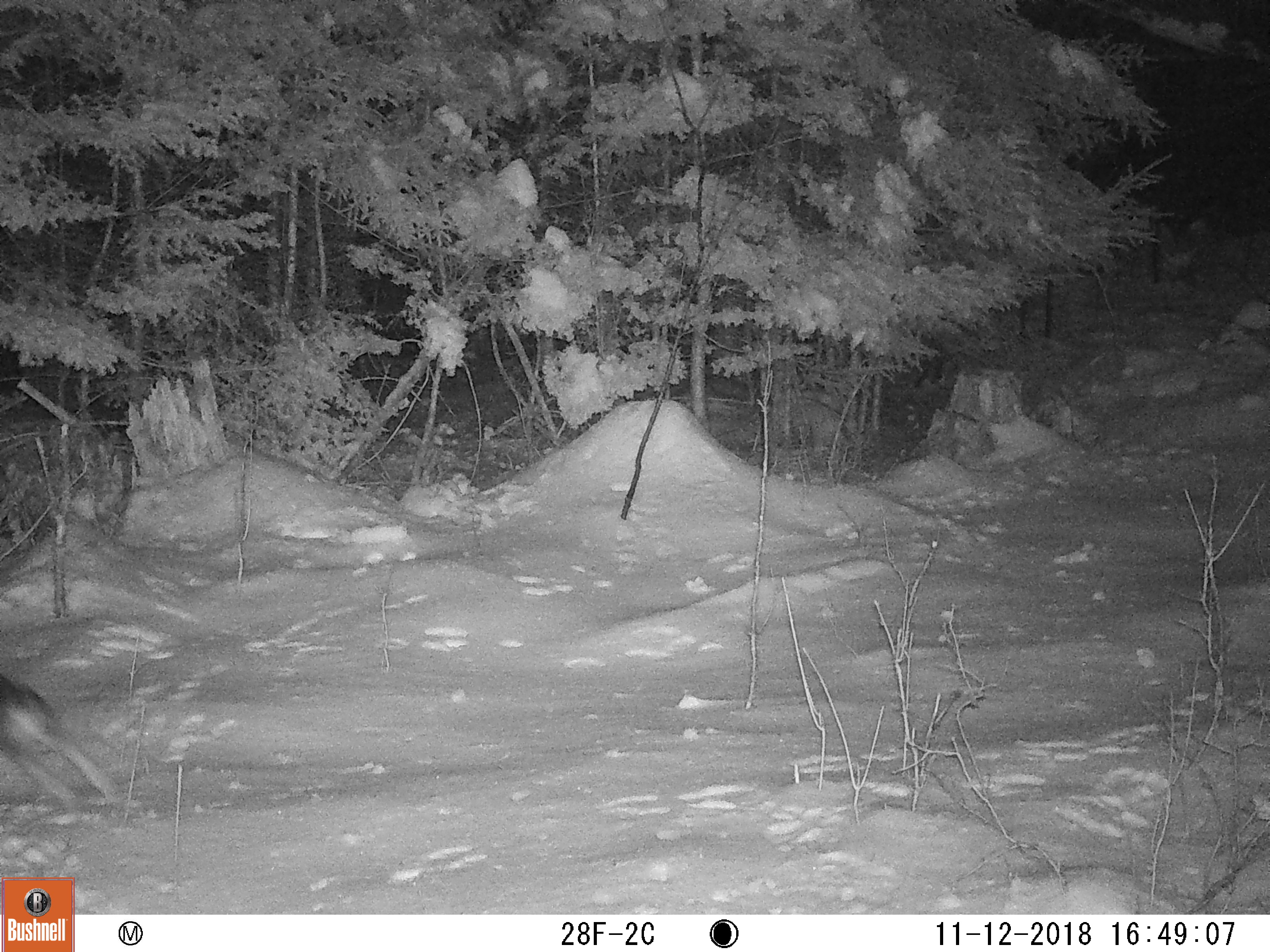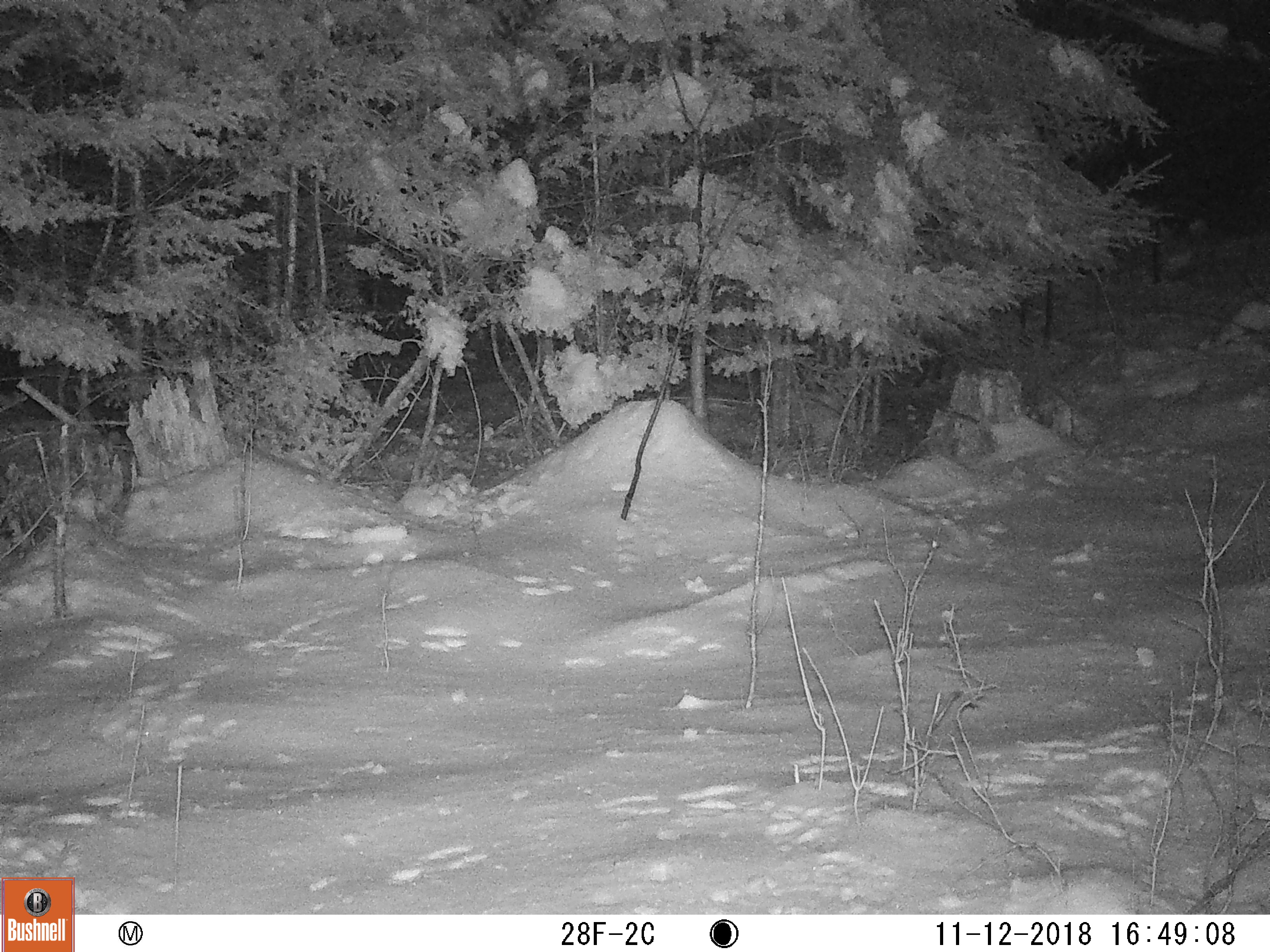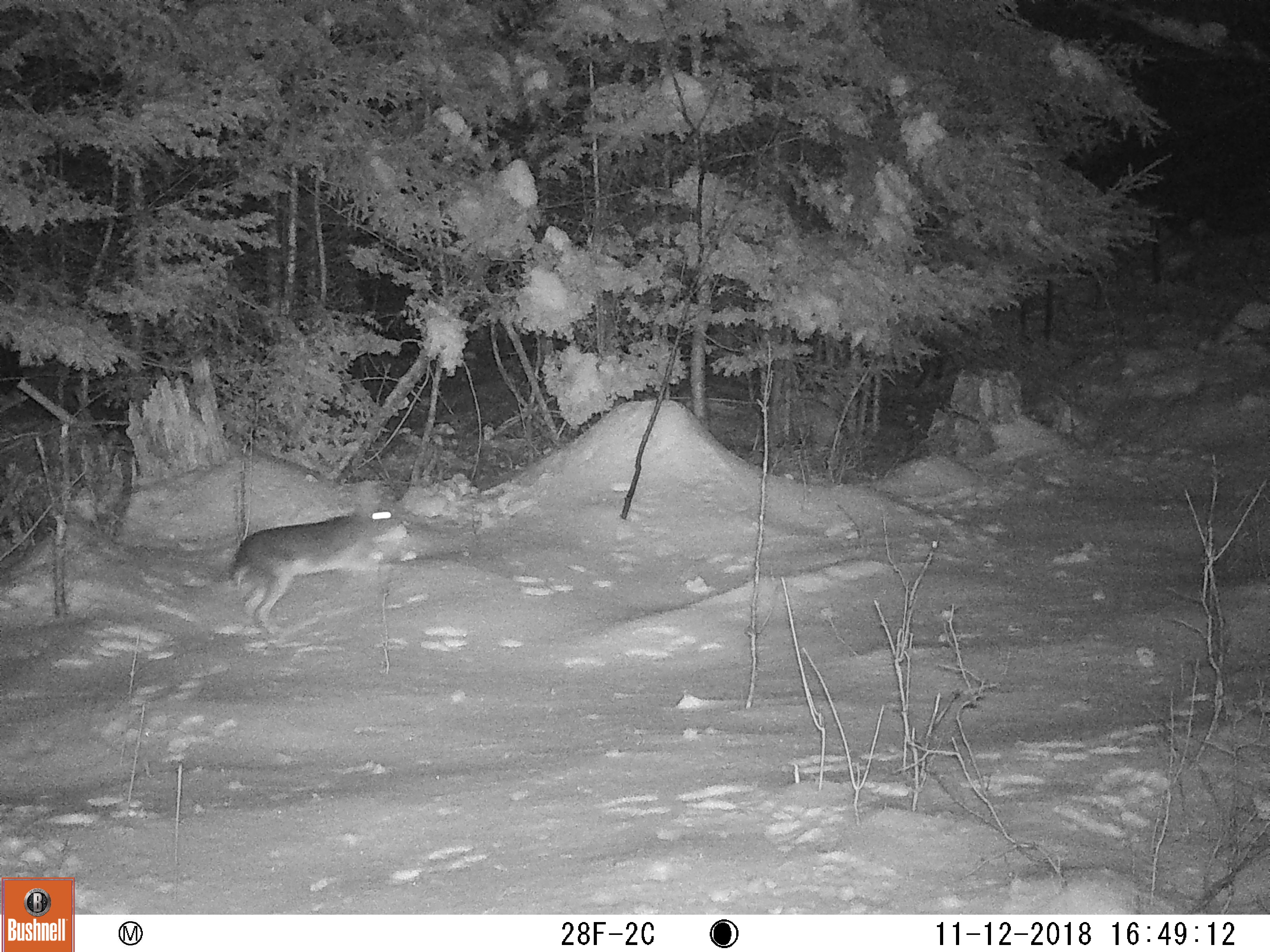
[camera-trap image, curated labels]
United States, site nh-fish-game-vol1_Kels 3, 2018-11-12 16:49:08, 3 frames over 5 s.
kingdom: Animalia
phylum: Chordata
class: Mammalia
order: Lagomorpha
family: Leporidae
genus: Lepus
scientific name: Lepus americanus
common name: snowshoe hare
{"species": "snowshoe hare (Lepus americanus)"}